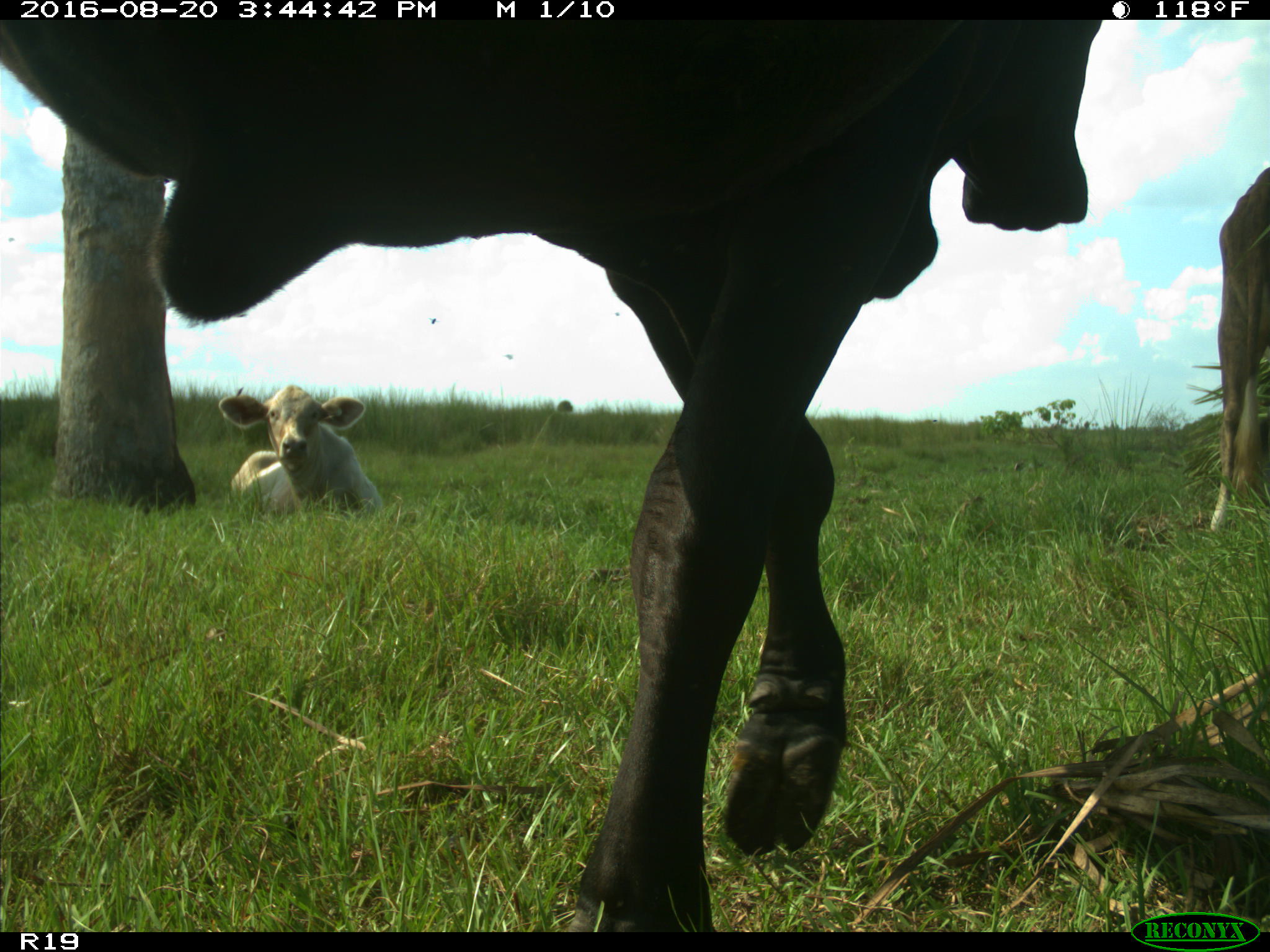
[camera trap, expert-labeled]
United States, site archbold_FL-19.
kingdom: Animalia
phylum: Chordata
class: Mammalia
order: Artiodactyla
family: Bovidae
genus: Bos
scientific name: Bos taurus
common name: domestic cow